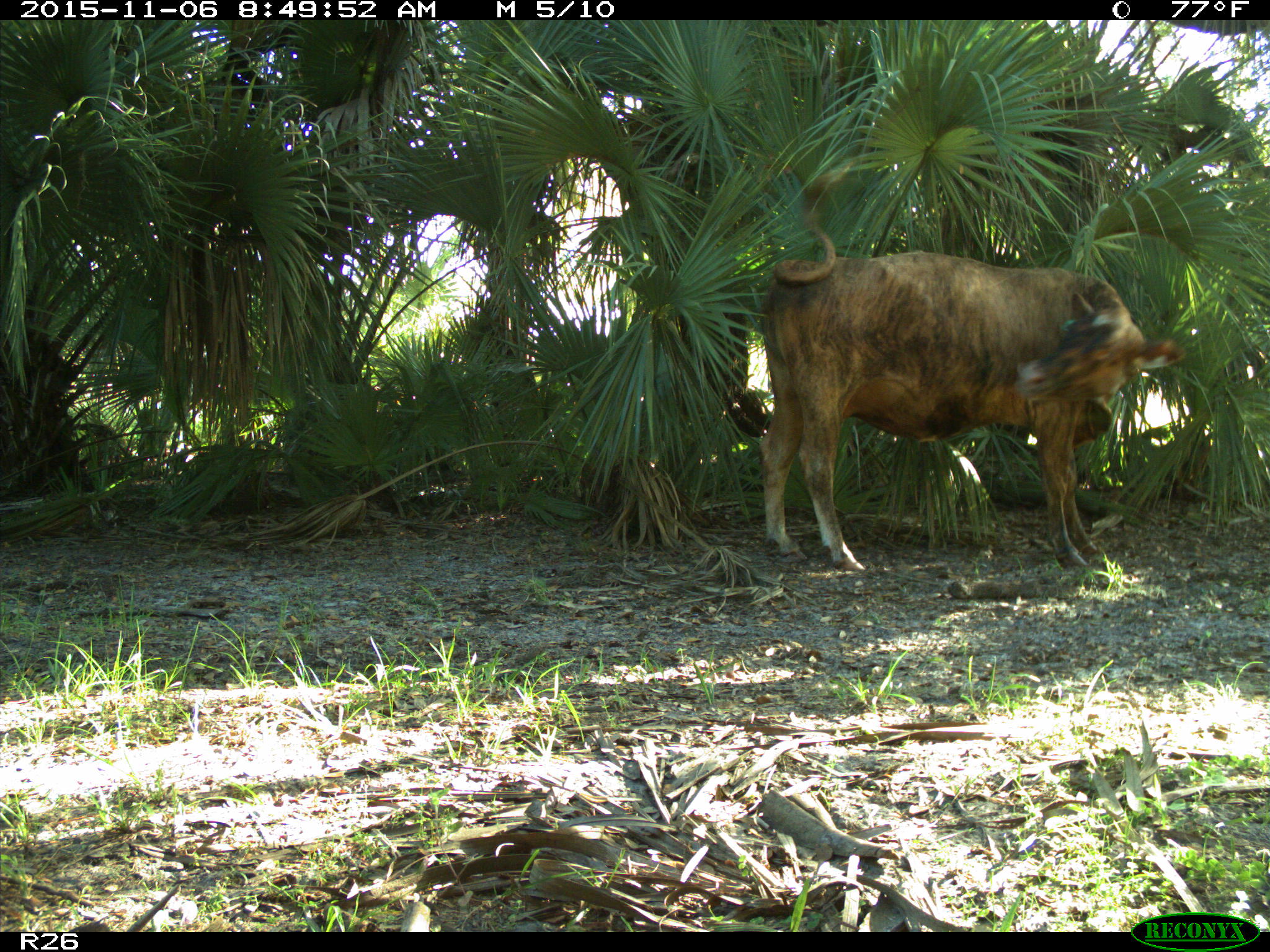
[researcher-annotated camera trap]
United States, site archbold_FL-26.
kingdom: Animalia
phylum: Chordata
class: Mammalia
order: Artiodactyla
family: Bovidae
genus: Bos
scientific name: Bos taurus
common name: domestic cow